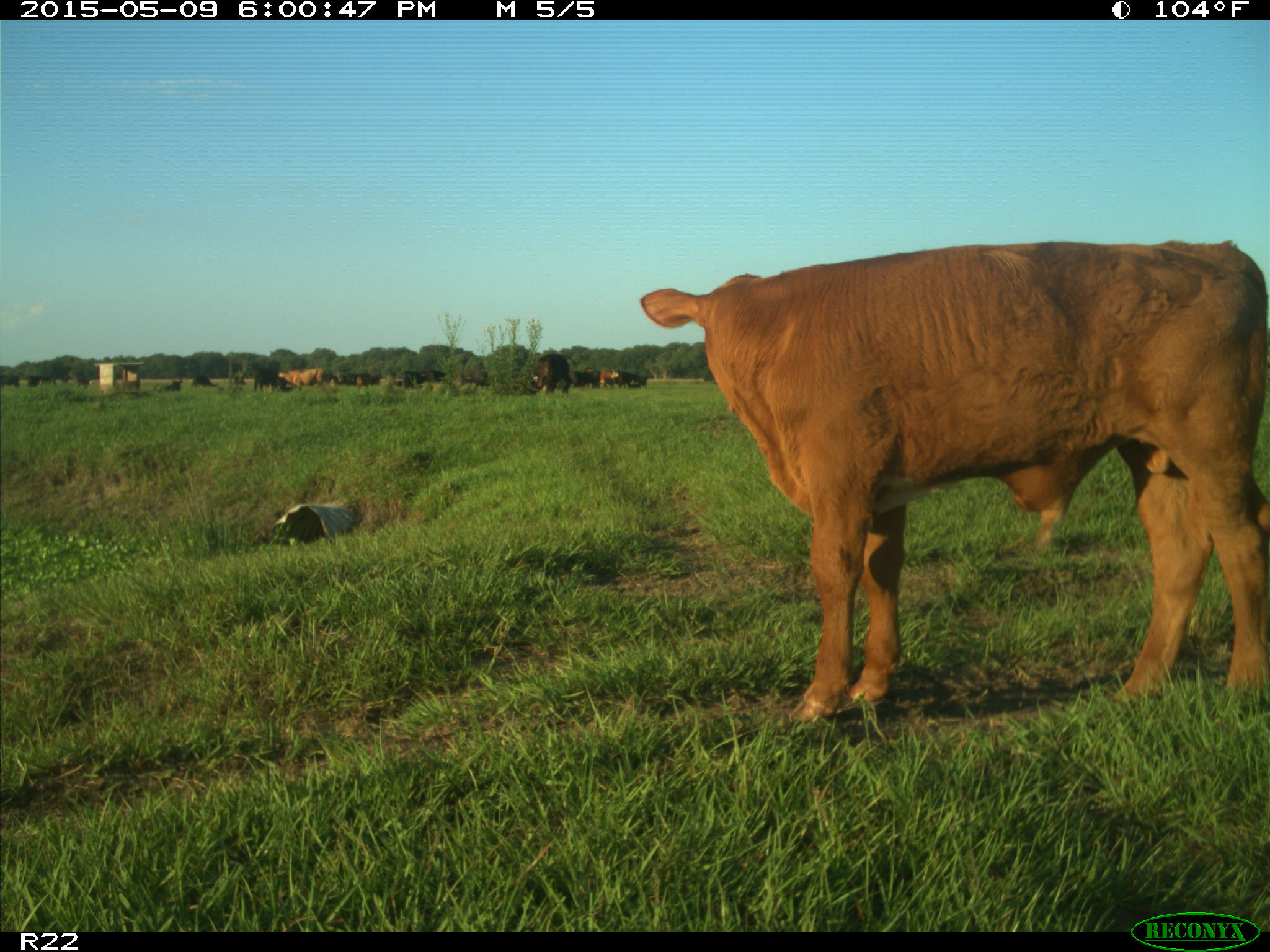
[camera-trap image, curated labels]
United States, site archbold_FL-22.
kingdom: Animalia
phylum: Chordata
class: Mammalia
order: Artiodactyla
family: Bovidae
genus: Bos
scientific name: Bos taurus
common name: domestic cow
Bos taurus (domestic cow).